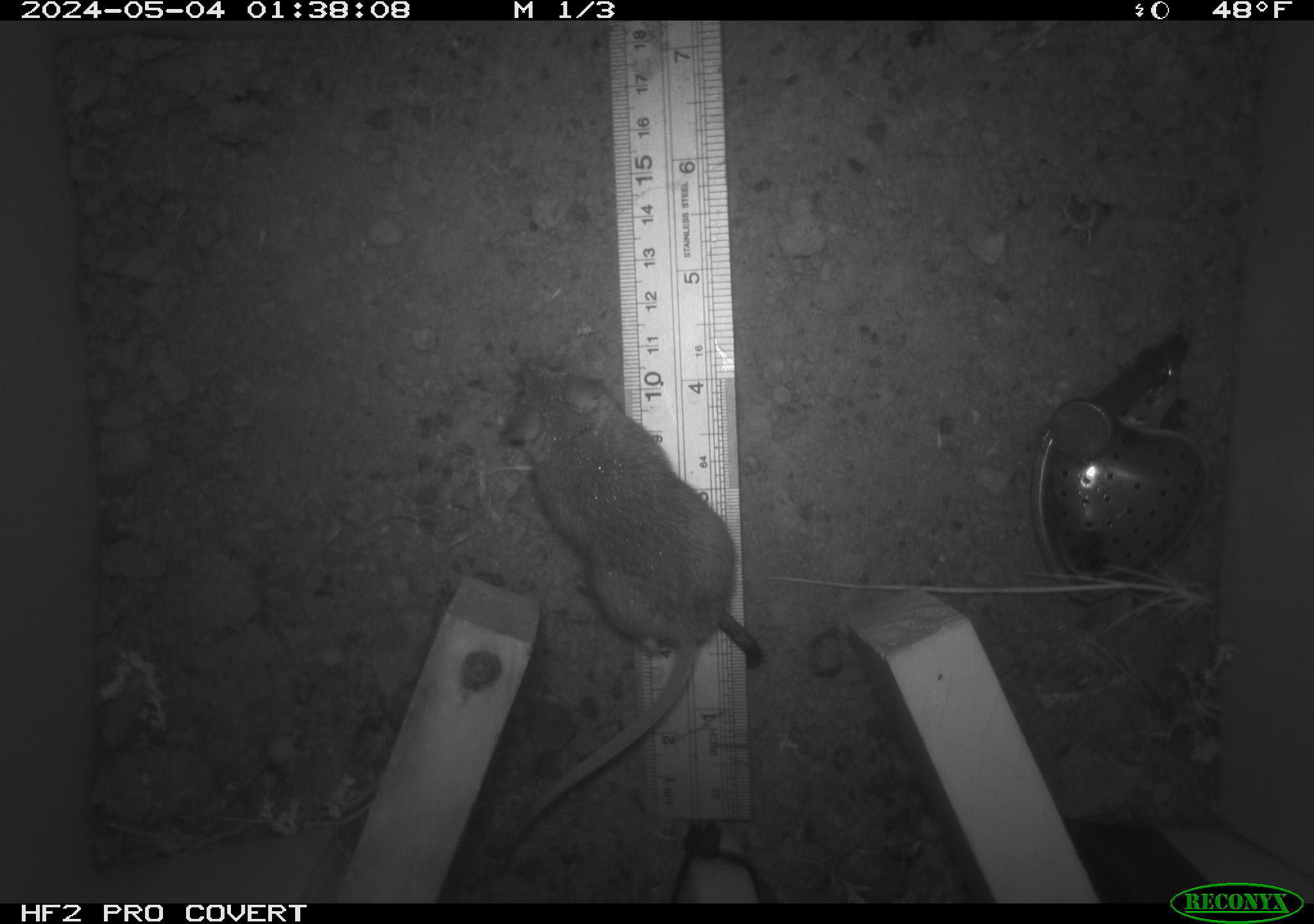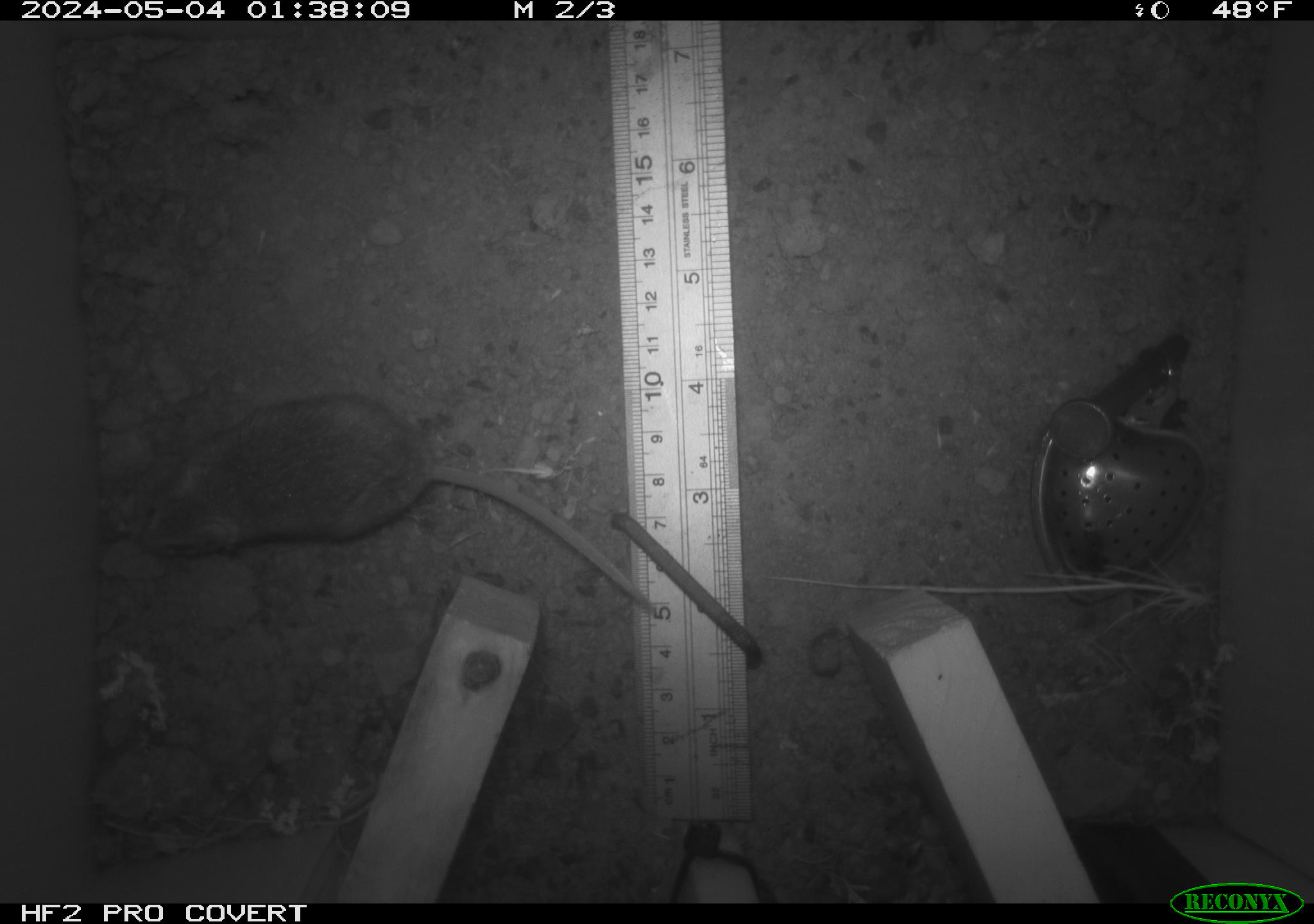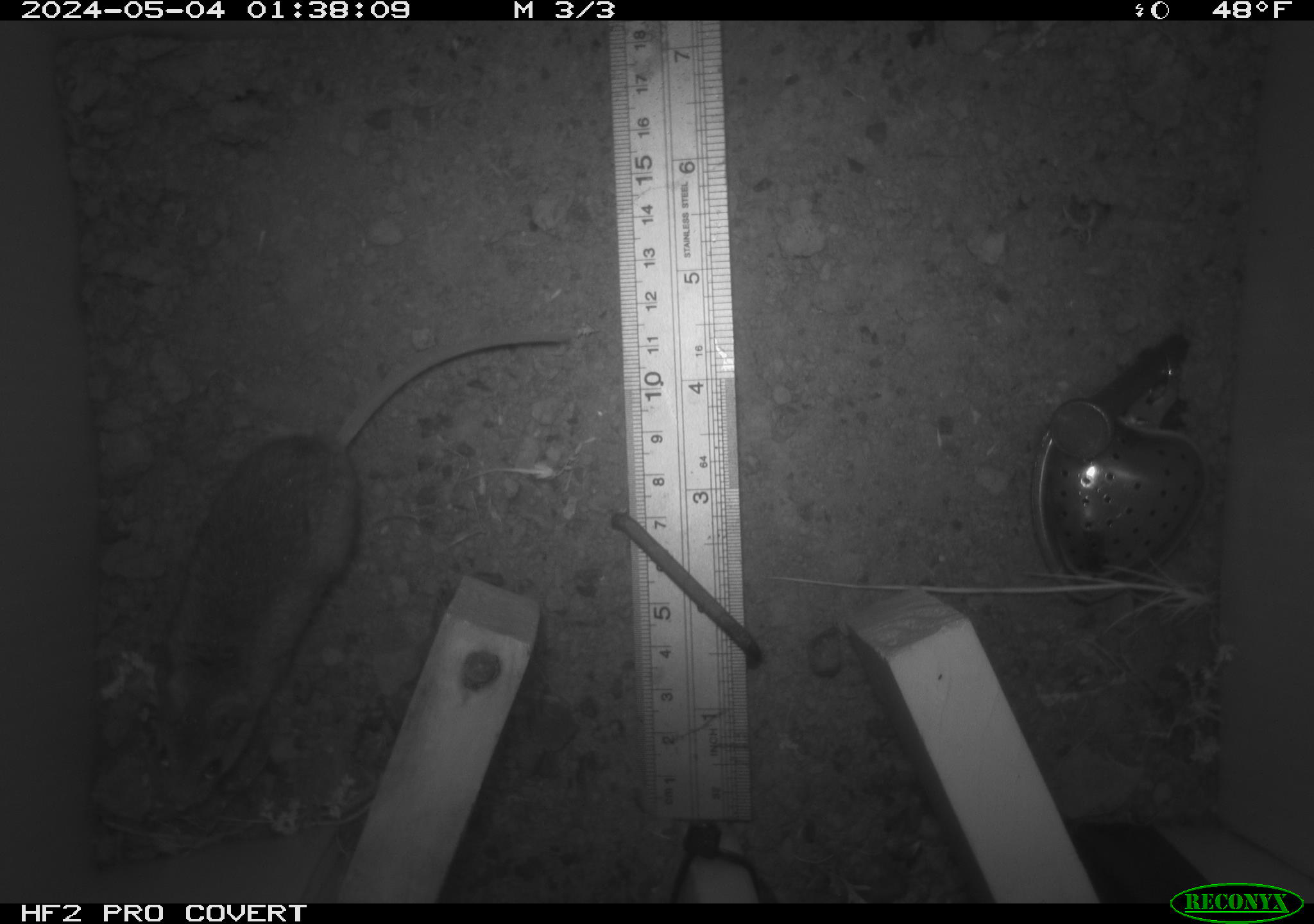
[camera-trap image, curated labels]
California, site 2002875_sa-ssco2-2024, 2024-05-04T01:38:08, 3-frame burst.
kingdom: Animalia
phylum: Chordata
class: Mammalia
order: Rodentia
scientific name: Rodentia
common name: mouse species